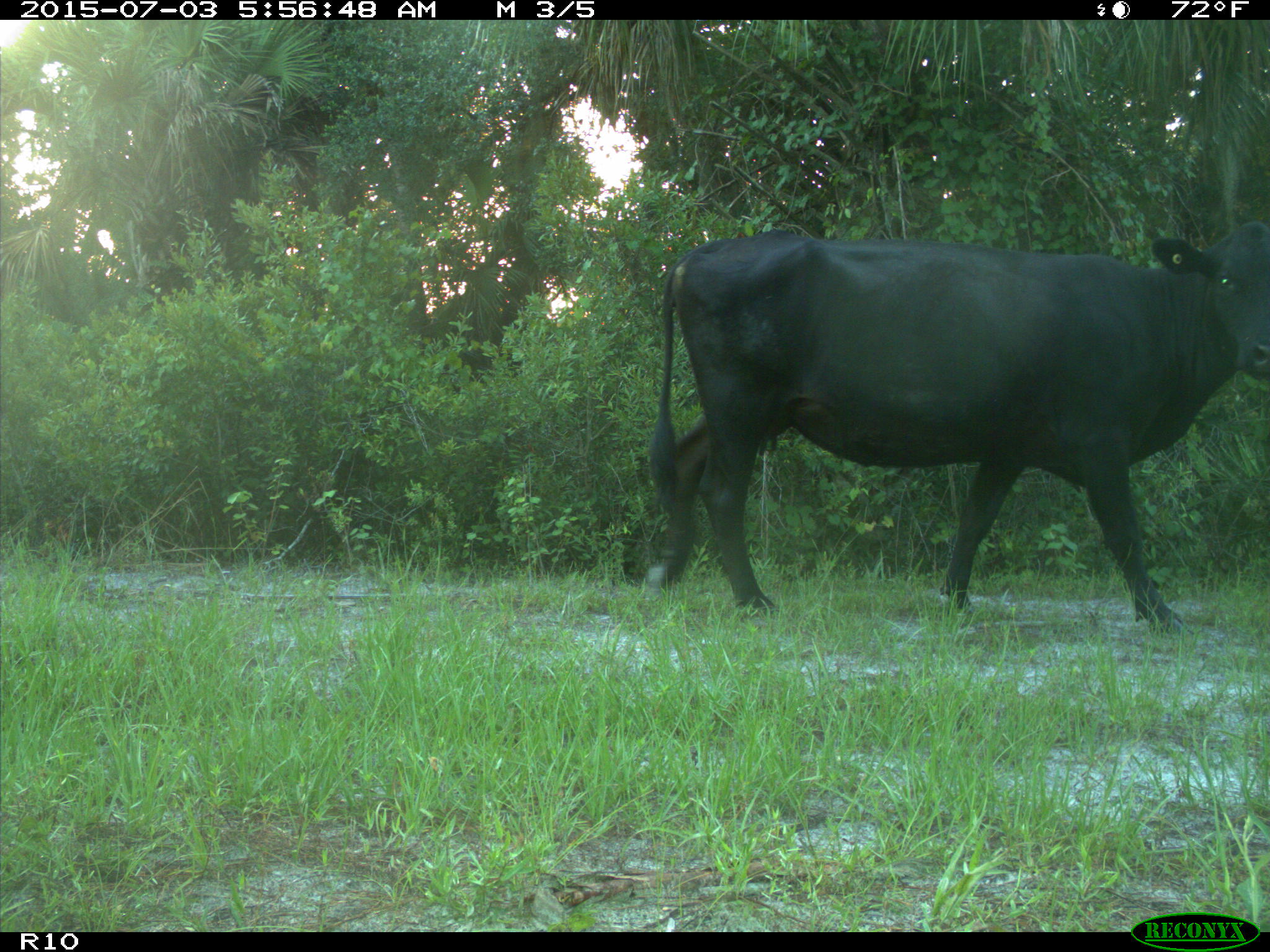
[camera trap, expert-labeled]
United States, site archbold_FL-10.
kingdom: Animalia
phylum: Chordata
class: Mammalia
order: Artiodactyla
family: Bovidae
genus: Bos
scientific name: Bos taurus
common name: domestic cow